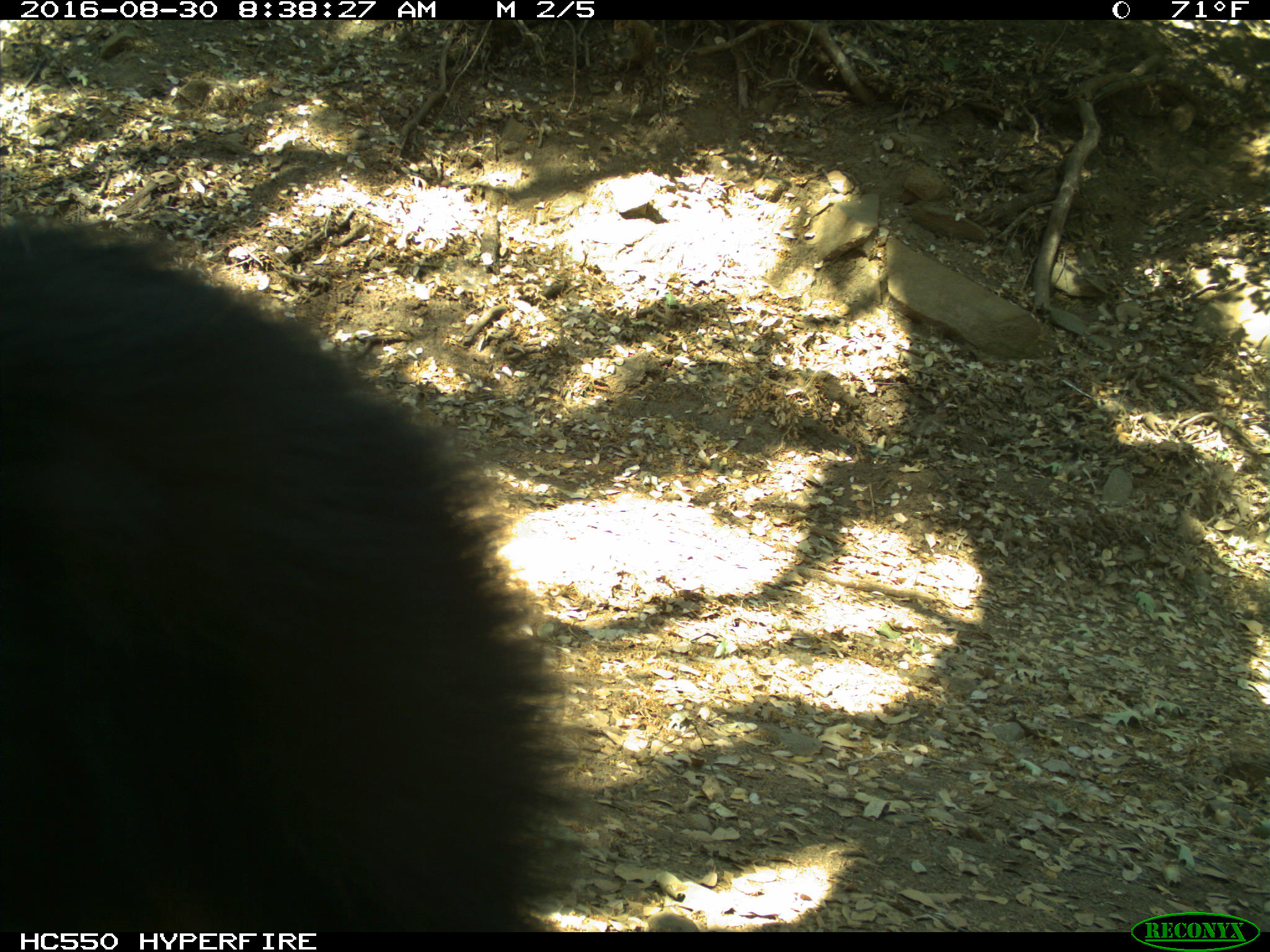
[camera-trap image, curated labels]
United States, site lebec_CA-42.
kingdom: Animalia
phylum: Chordata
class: Mammalia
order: Carnivora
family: Ursidae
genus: Ursus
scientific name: Ursus americanus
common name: american black bear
Ursus americanus (american black bear).